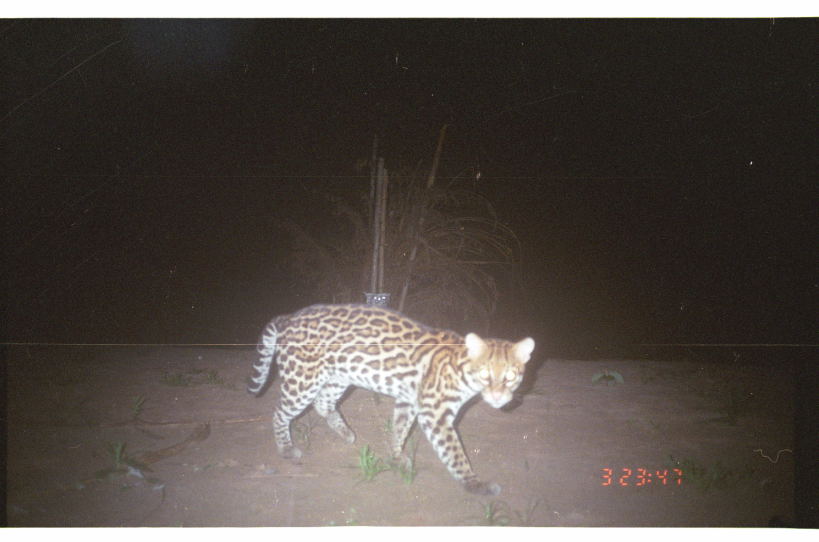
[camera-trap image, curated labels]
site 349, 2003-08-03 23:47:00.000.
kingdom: Animalia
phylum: Chordata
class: Mammalia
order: Carnivora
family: Felidae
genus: Leopardus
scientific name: Leopardus pardalis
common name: ocelot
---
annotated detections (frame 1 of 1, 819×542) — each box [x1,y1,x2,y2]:
leopardus pardalis: [246,301,535,495]